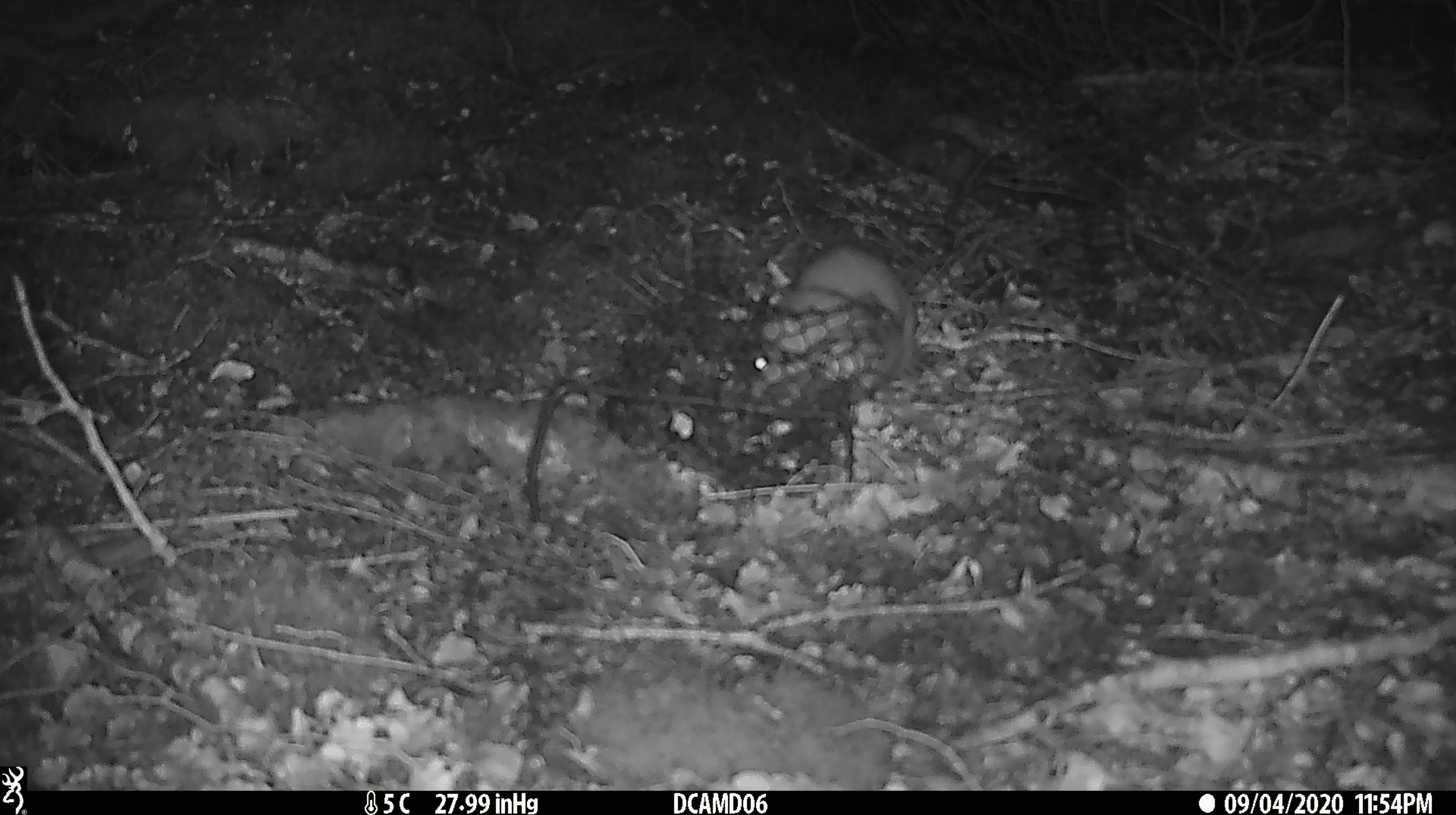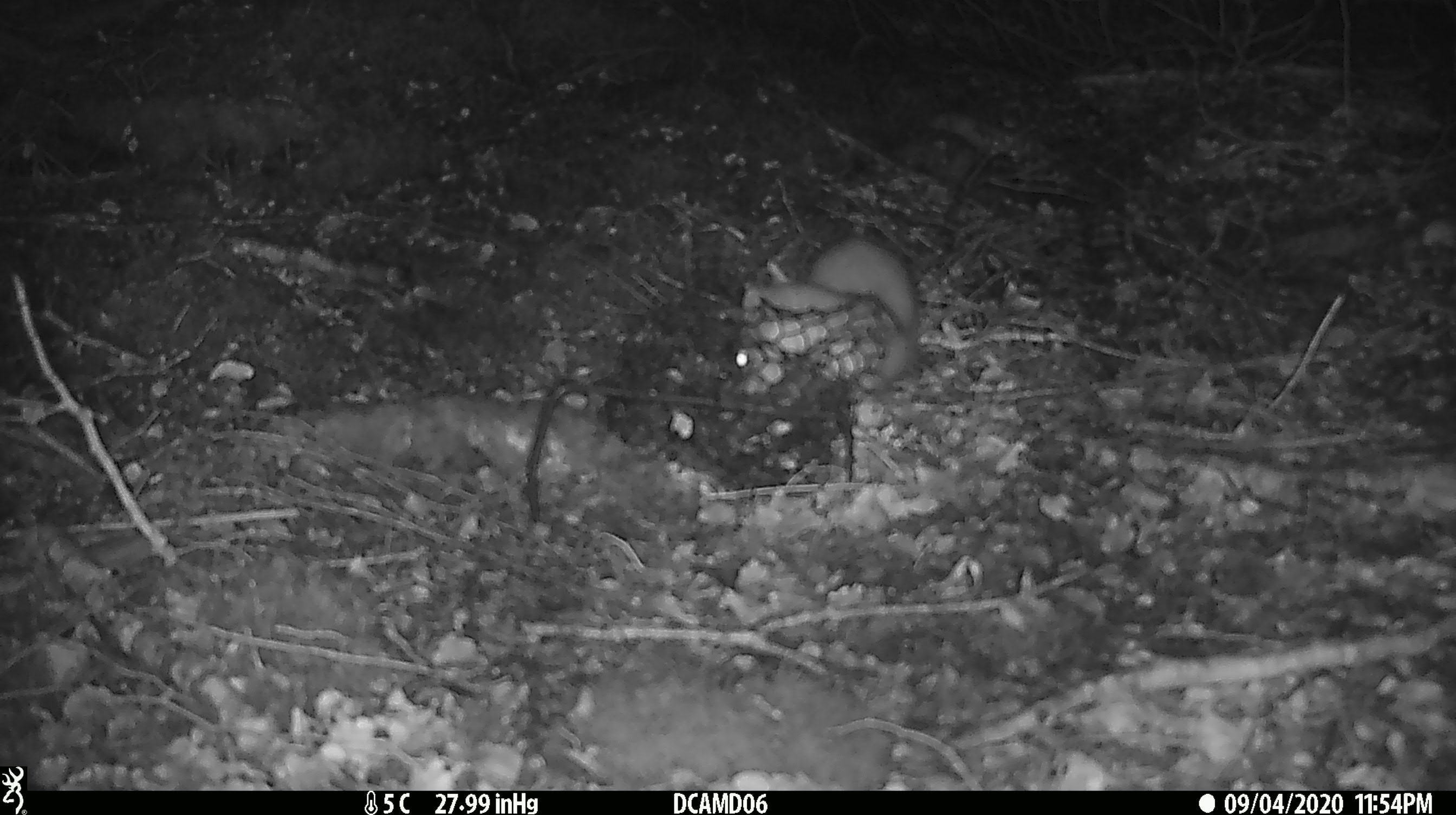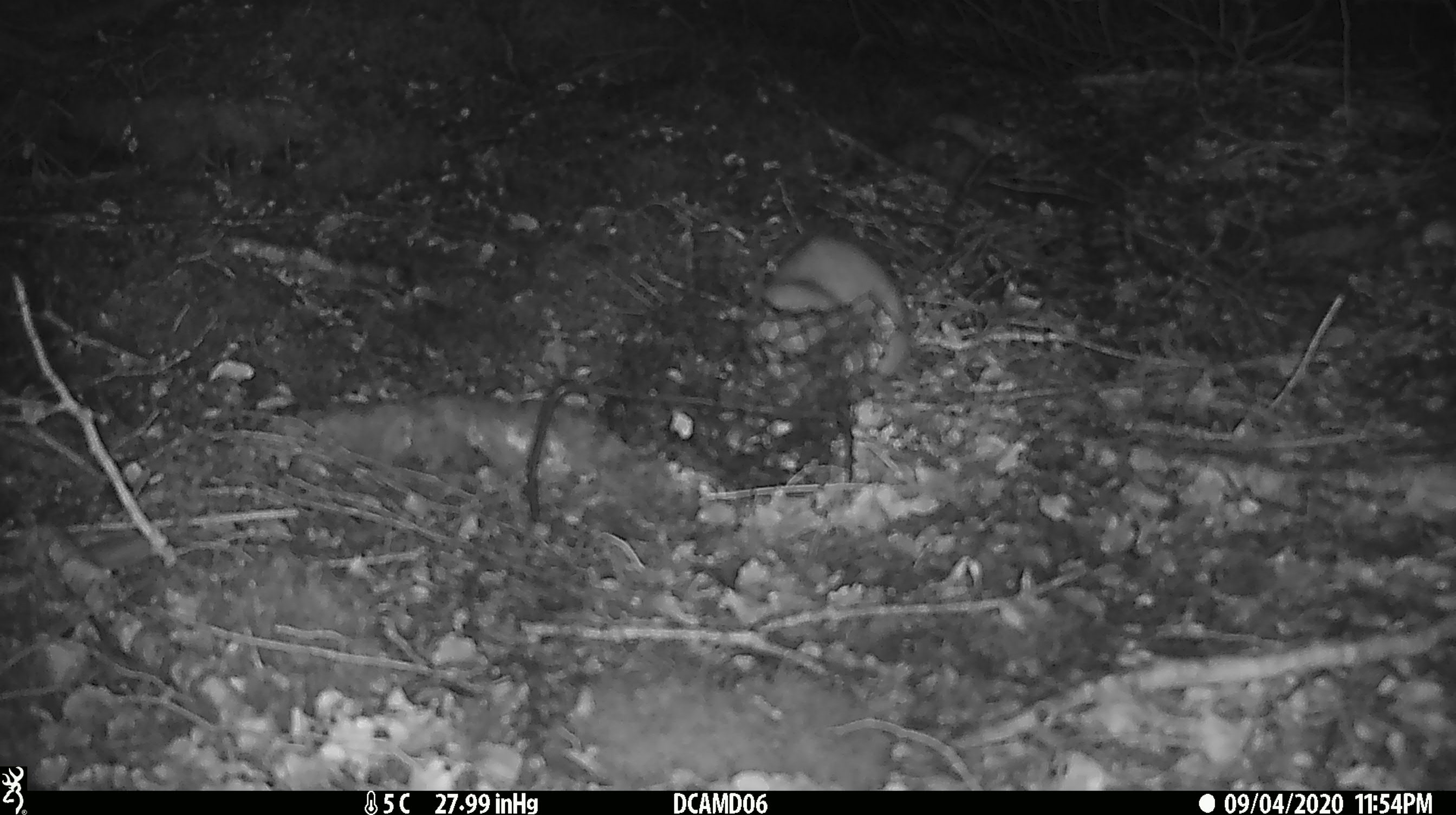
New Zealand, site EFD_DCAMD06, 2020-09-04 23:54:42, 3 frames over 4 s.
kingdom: Animalia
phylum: Chordata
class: Mammalia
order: Carnivora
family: Mustelidae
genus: Mustela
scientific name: Mustela erminea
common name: stoat